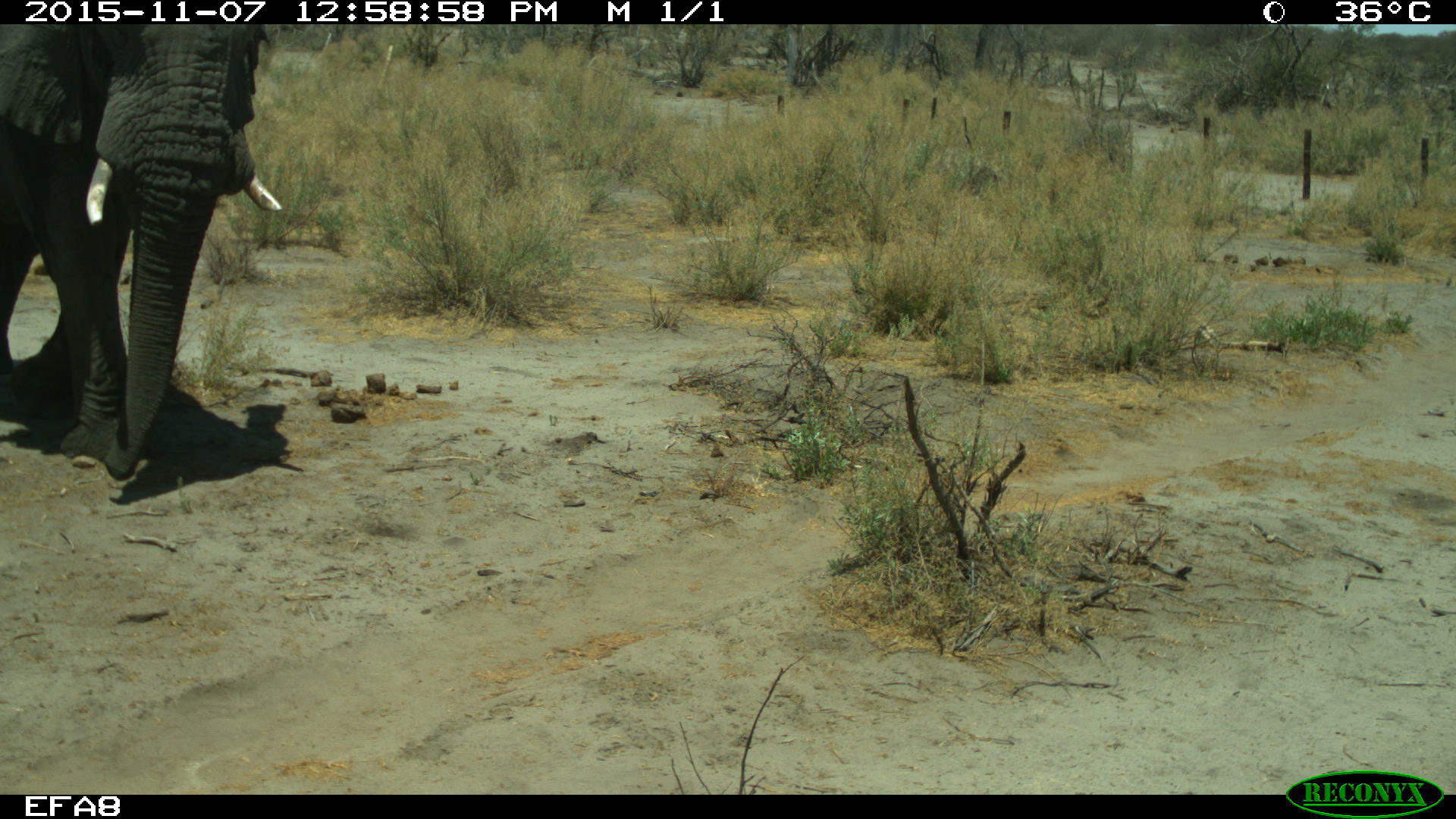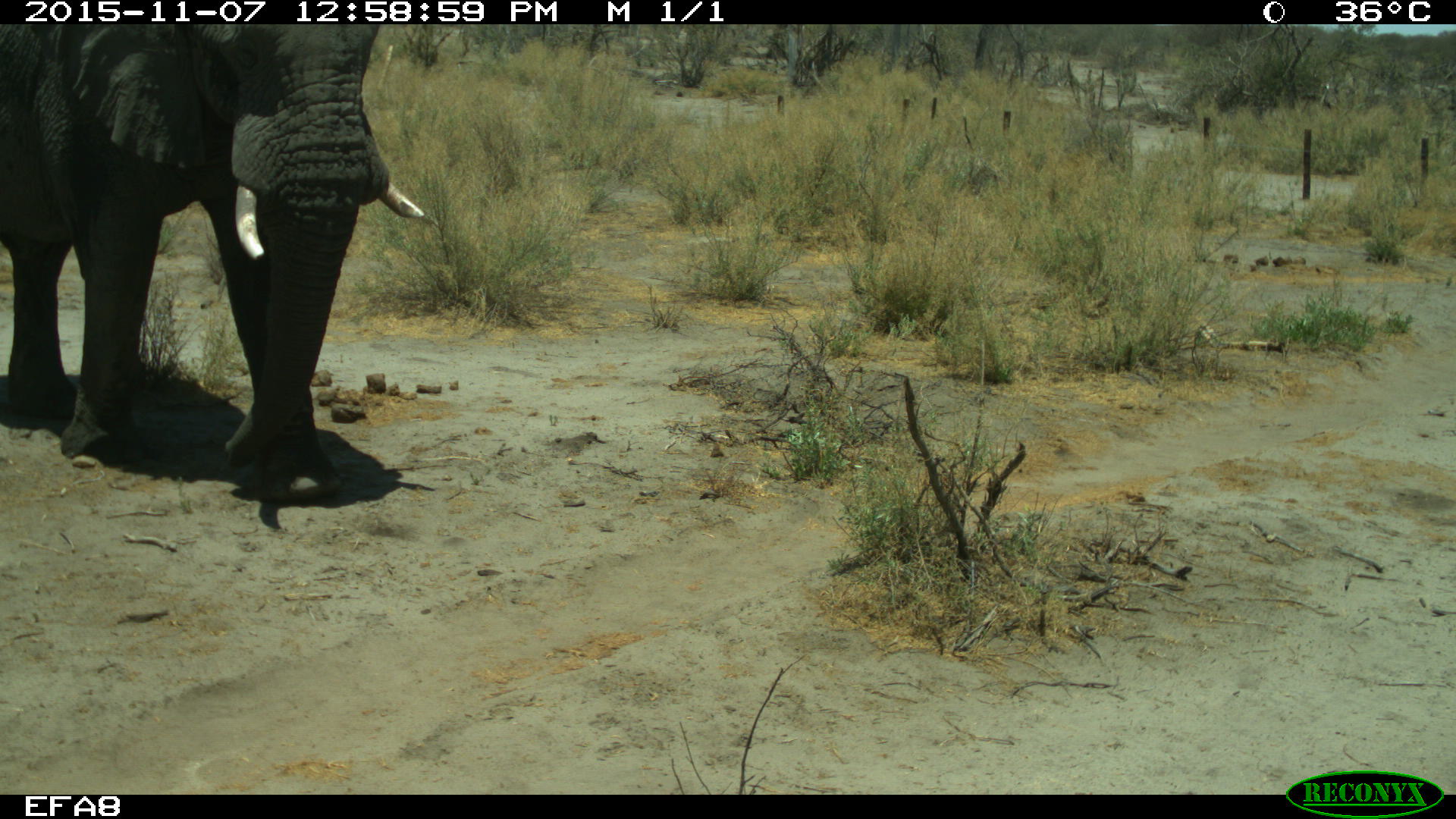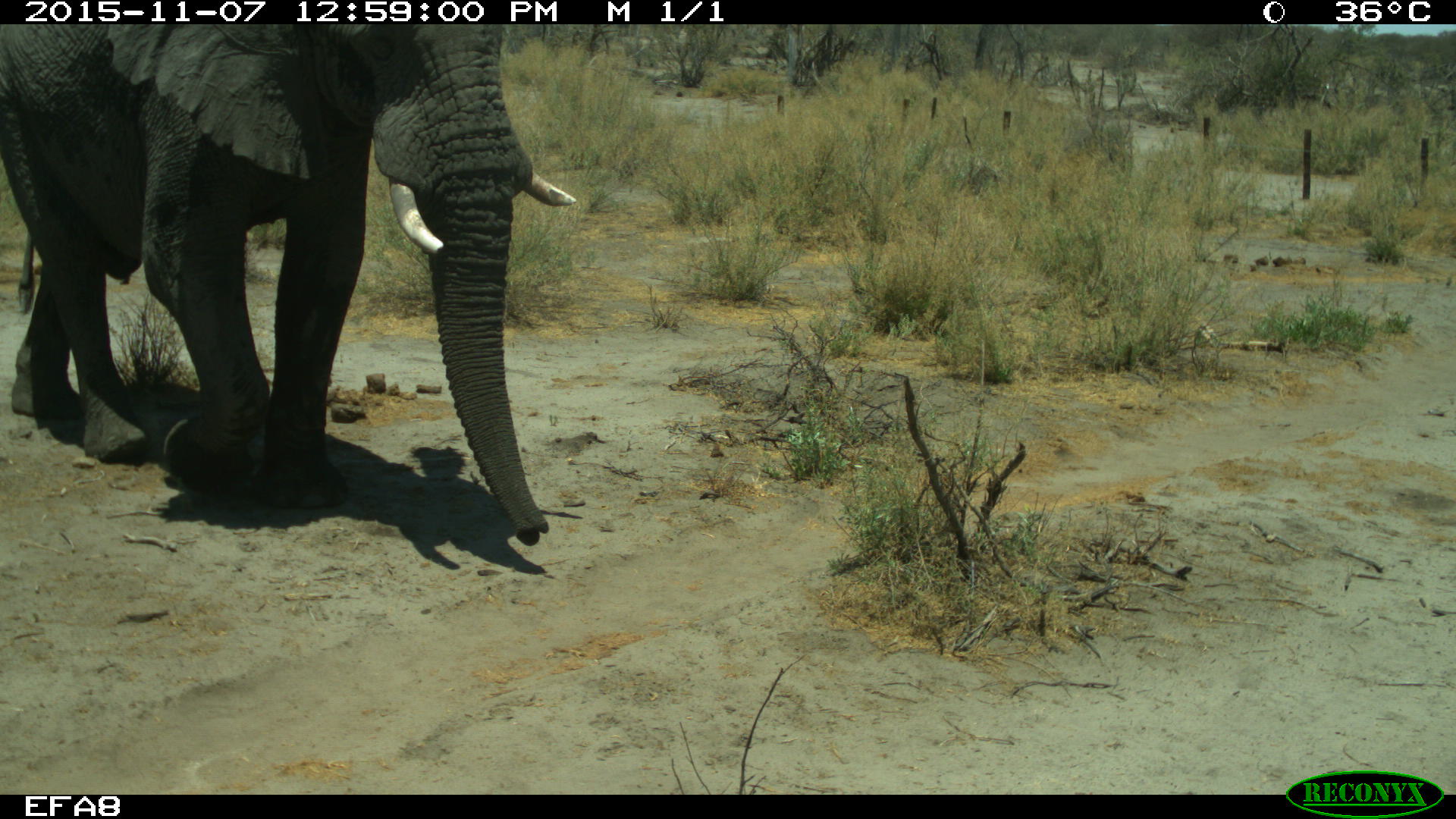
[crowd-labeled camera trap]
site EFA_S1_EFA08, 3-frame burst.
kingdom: Animalia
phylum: Chordata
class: Mammalia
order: Proboscidea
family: Elephantidae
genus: Loxodonta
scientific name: Loxodonta africana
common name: african bush elephant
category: elephant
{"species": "elephant (african bush elephant) (Loxodonta africana)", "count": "1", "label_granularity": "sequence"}